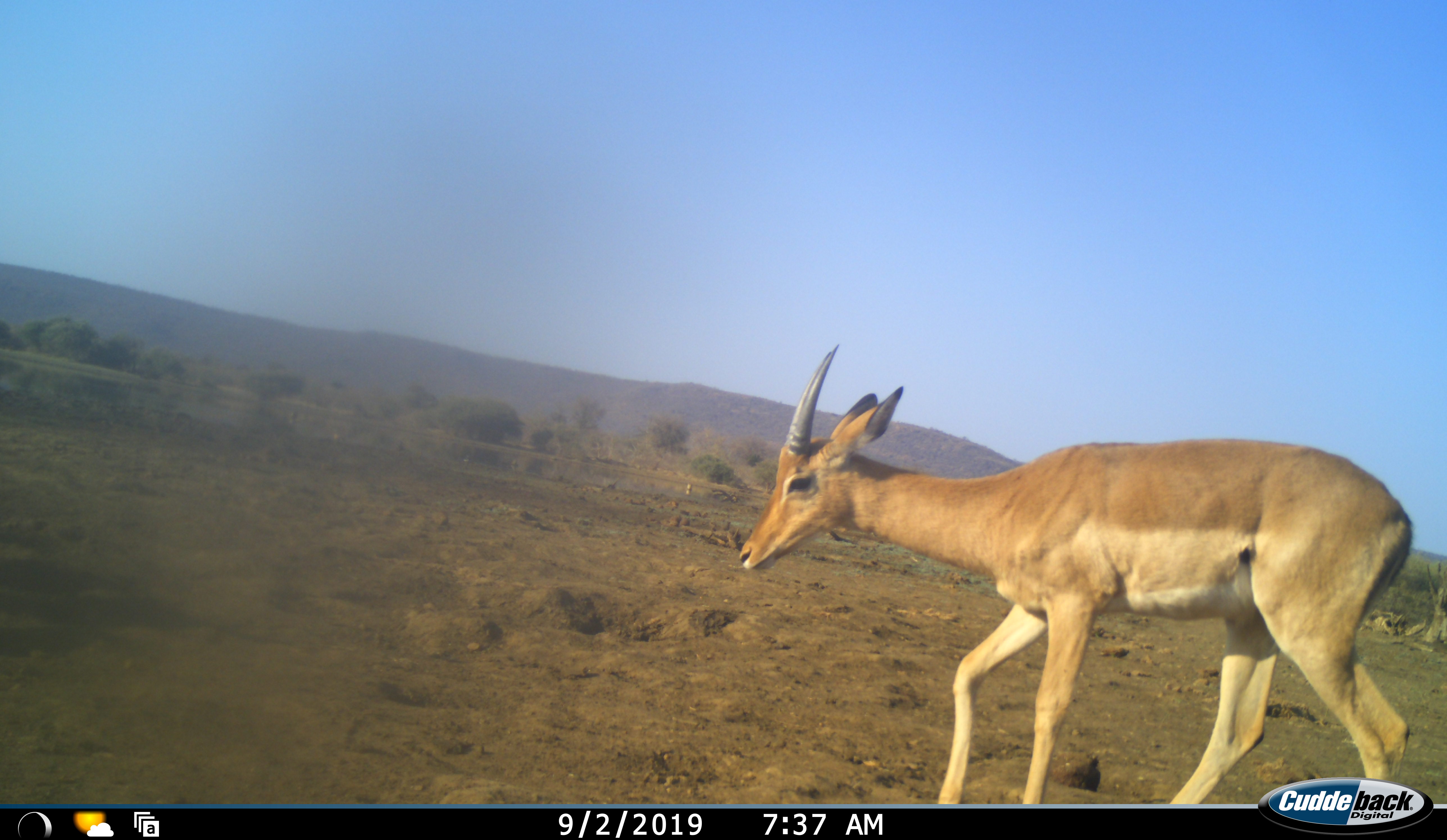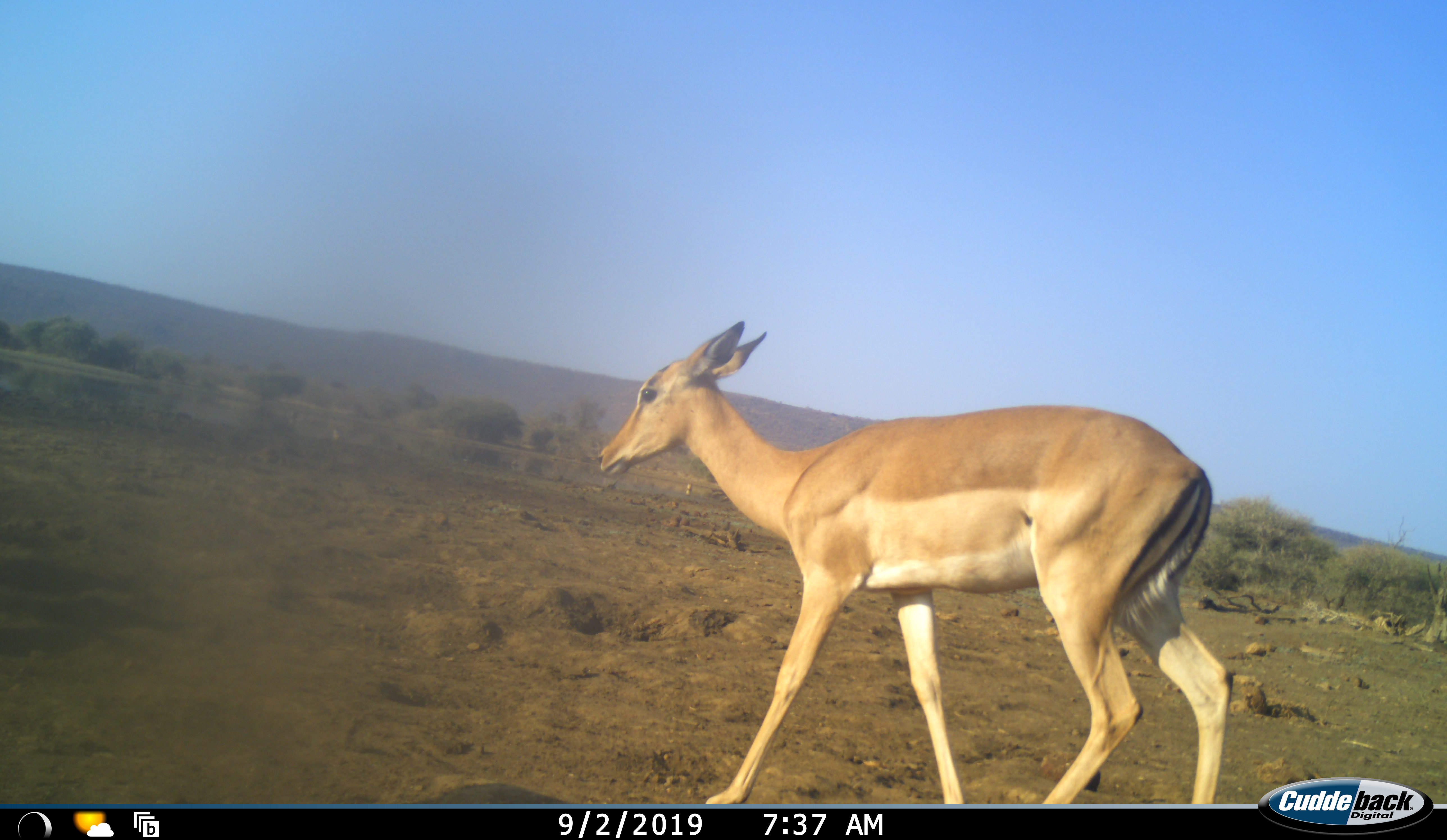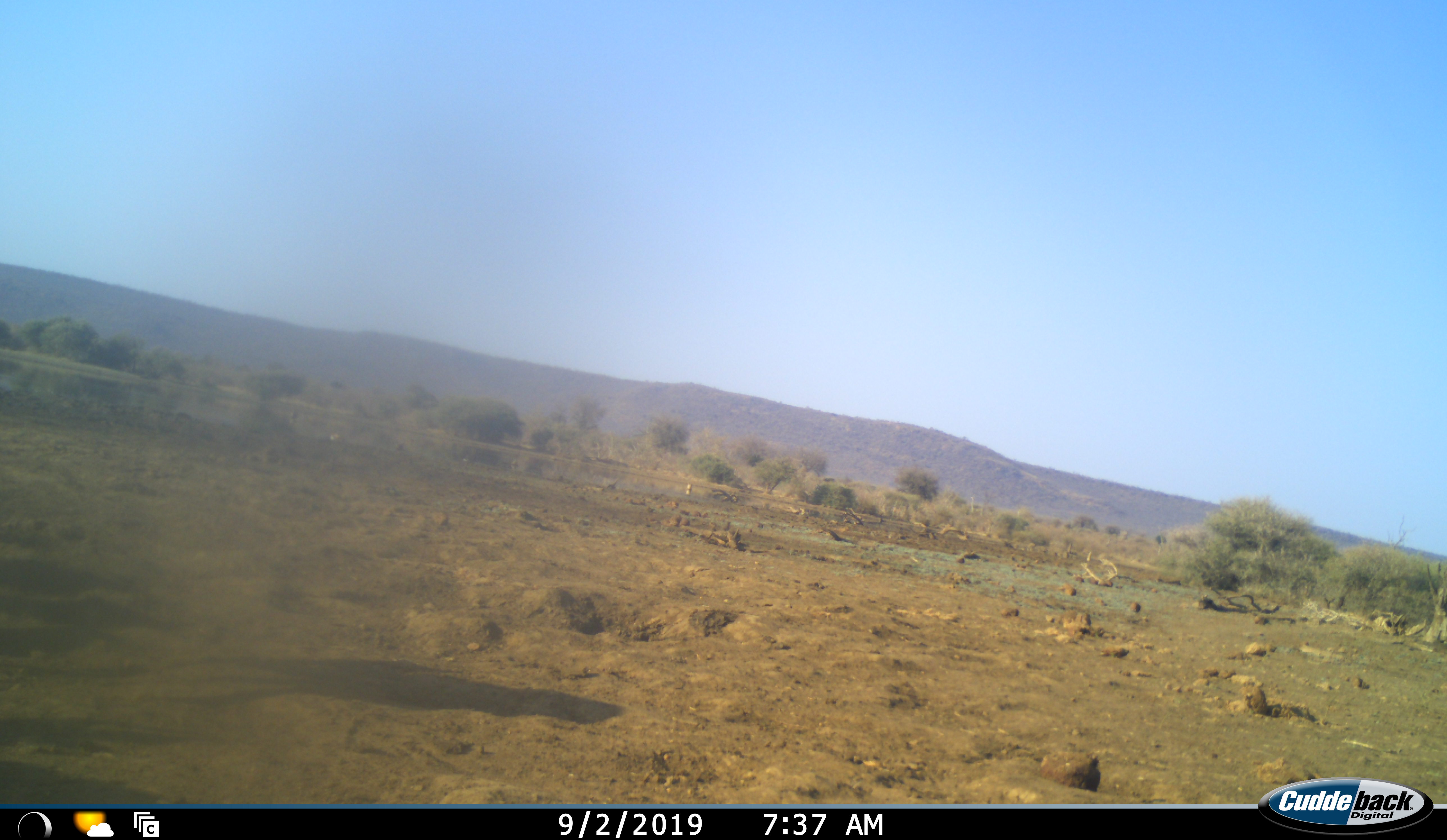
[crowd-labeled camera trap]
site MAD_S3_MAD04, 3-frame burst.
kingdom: Animalia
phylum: Chordata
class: Mammalia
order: Artiodactyla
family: Bovidae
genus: Aepyceros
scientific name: Aepyceros melampus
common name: impala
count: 1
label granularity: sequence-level